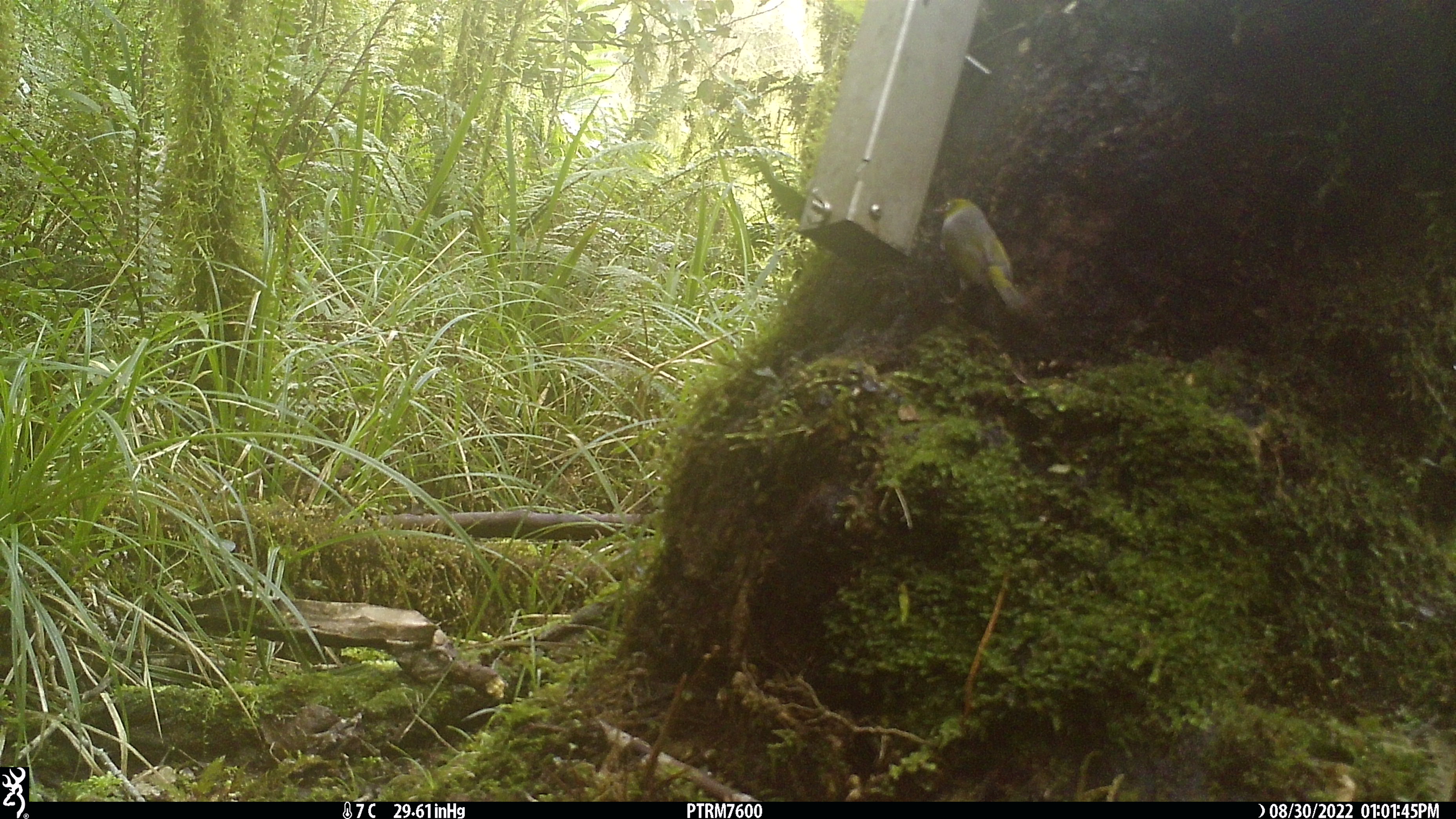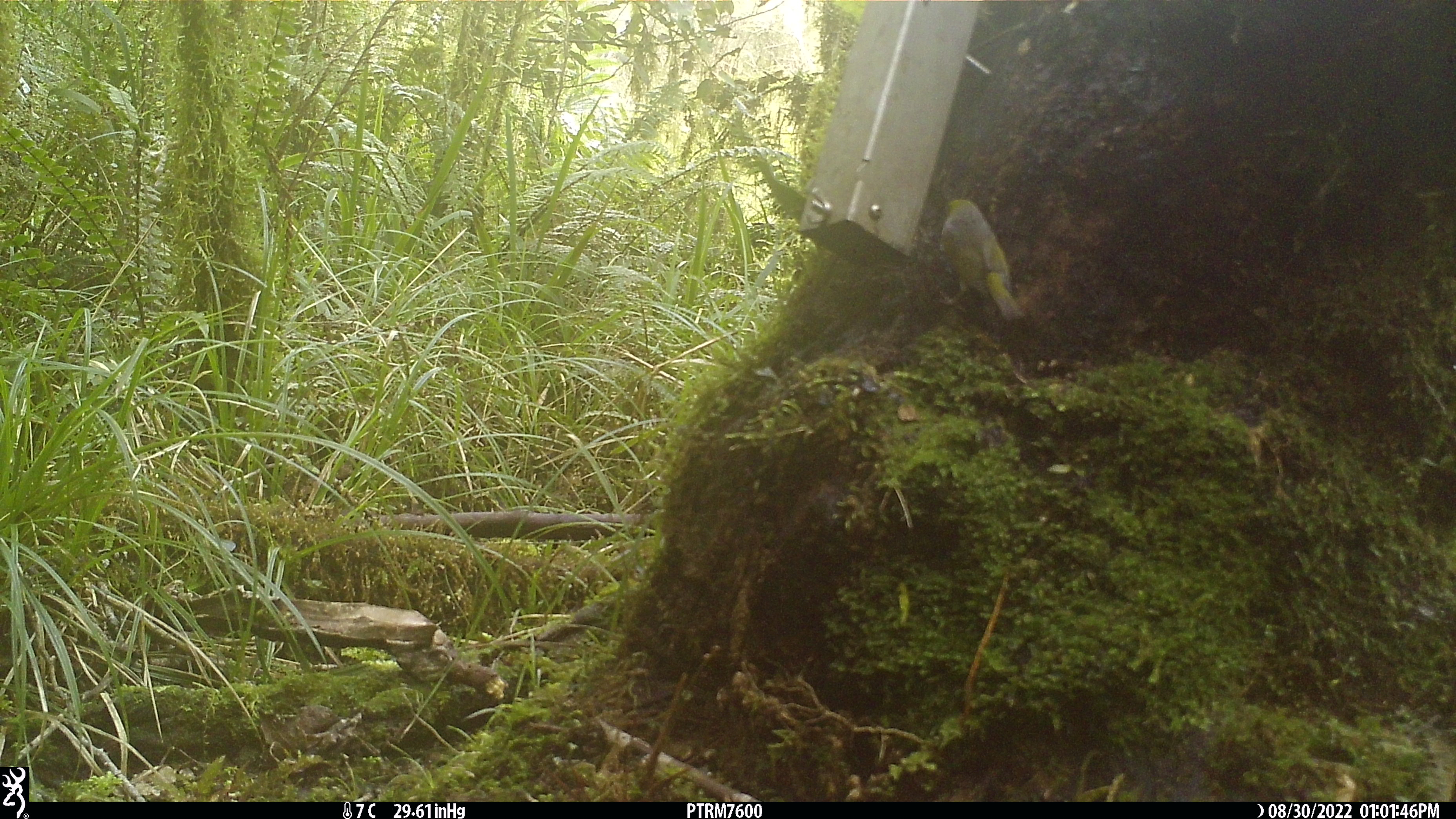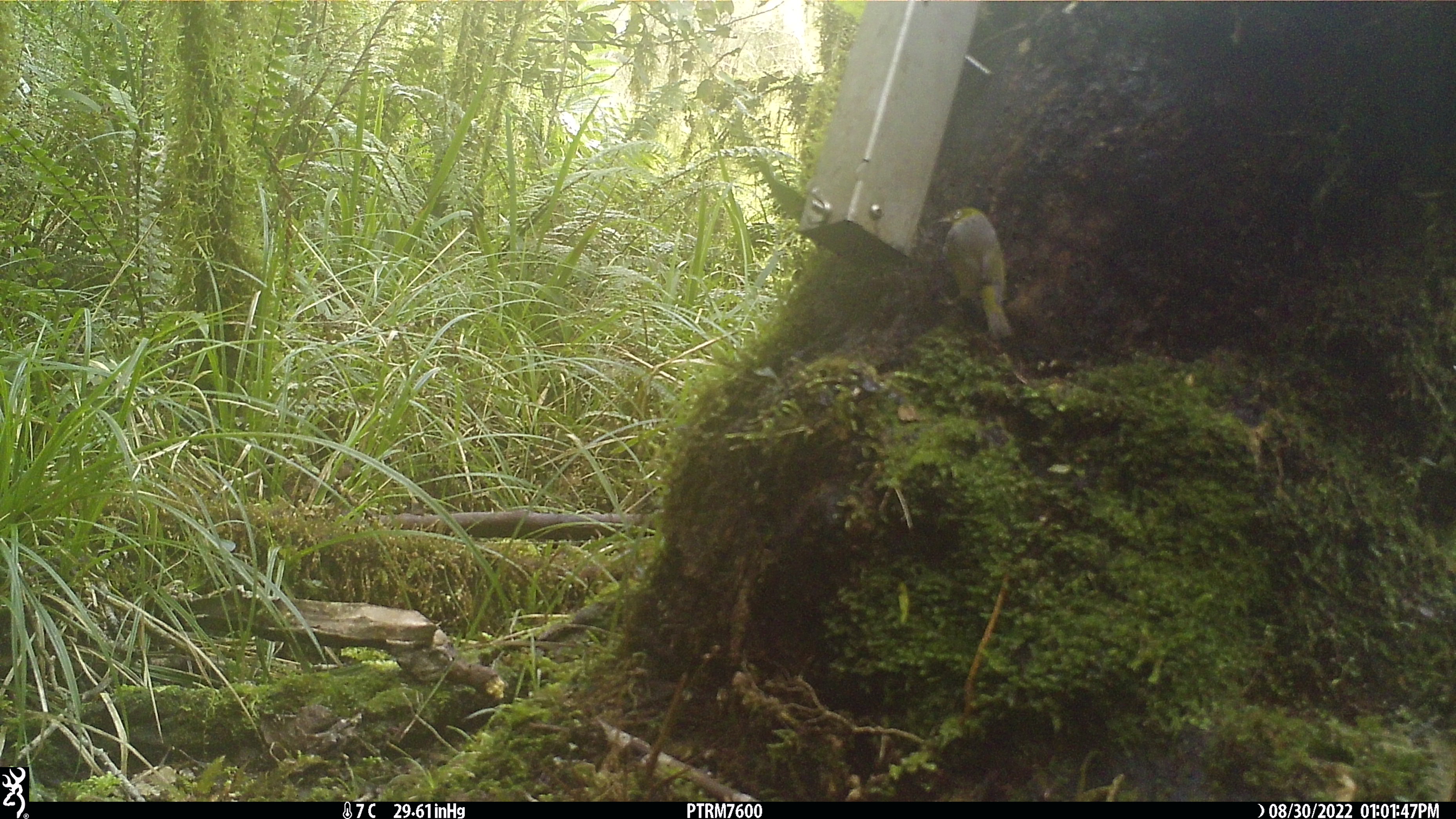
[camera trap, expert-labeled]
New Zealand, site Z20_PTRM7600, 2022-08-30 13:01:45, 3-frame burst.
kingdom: Animalia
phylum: Chordata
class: Aves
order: Passeriformes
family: Zosteropidae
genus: Zosterops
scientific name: Zosterops lateralis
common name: silvereye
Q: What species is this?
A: Silvereye (Zosterops lateralis).